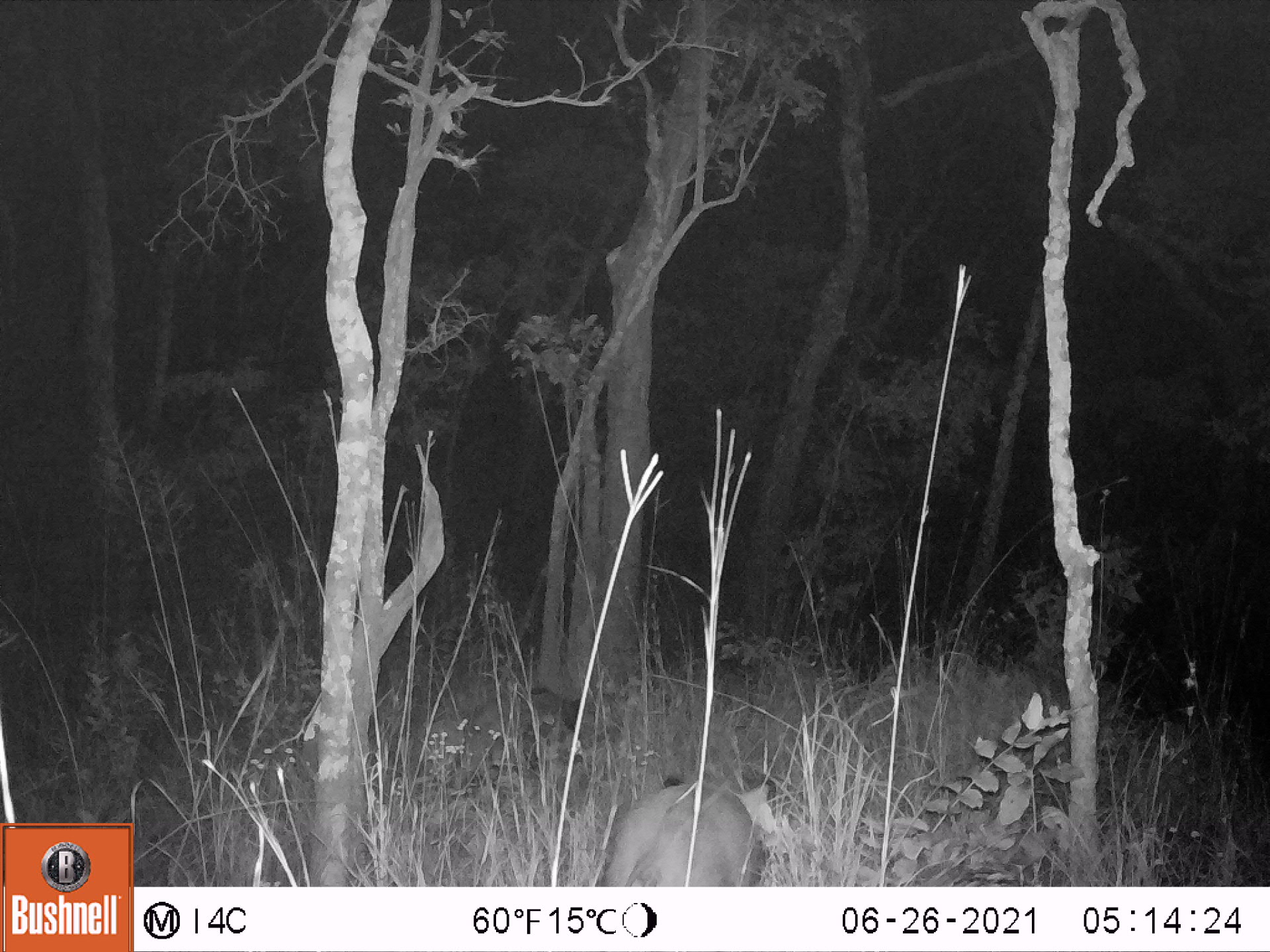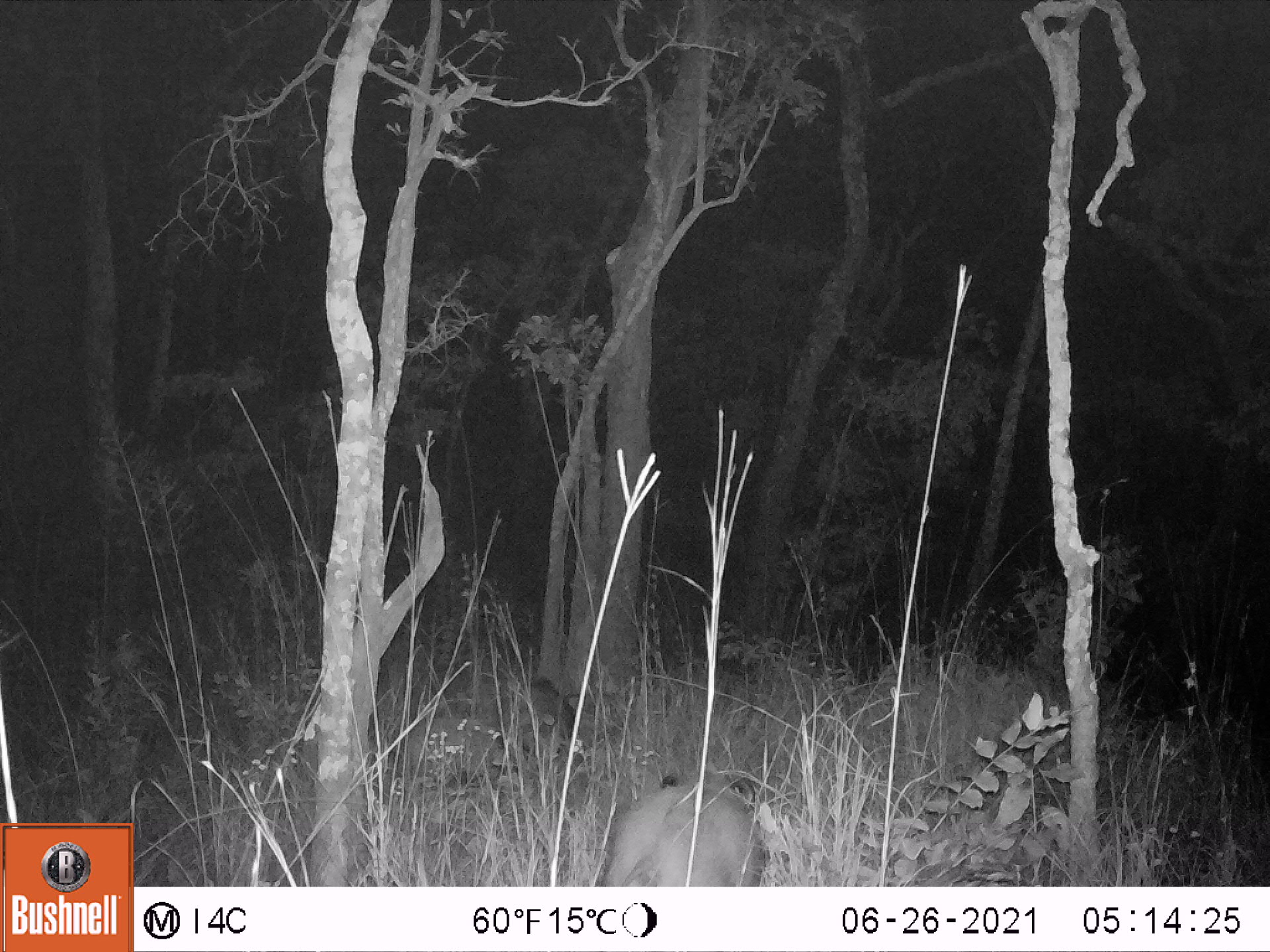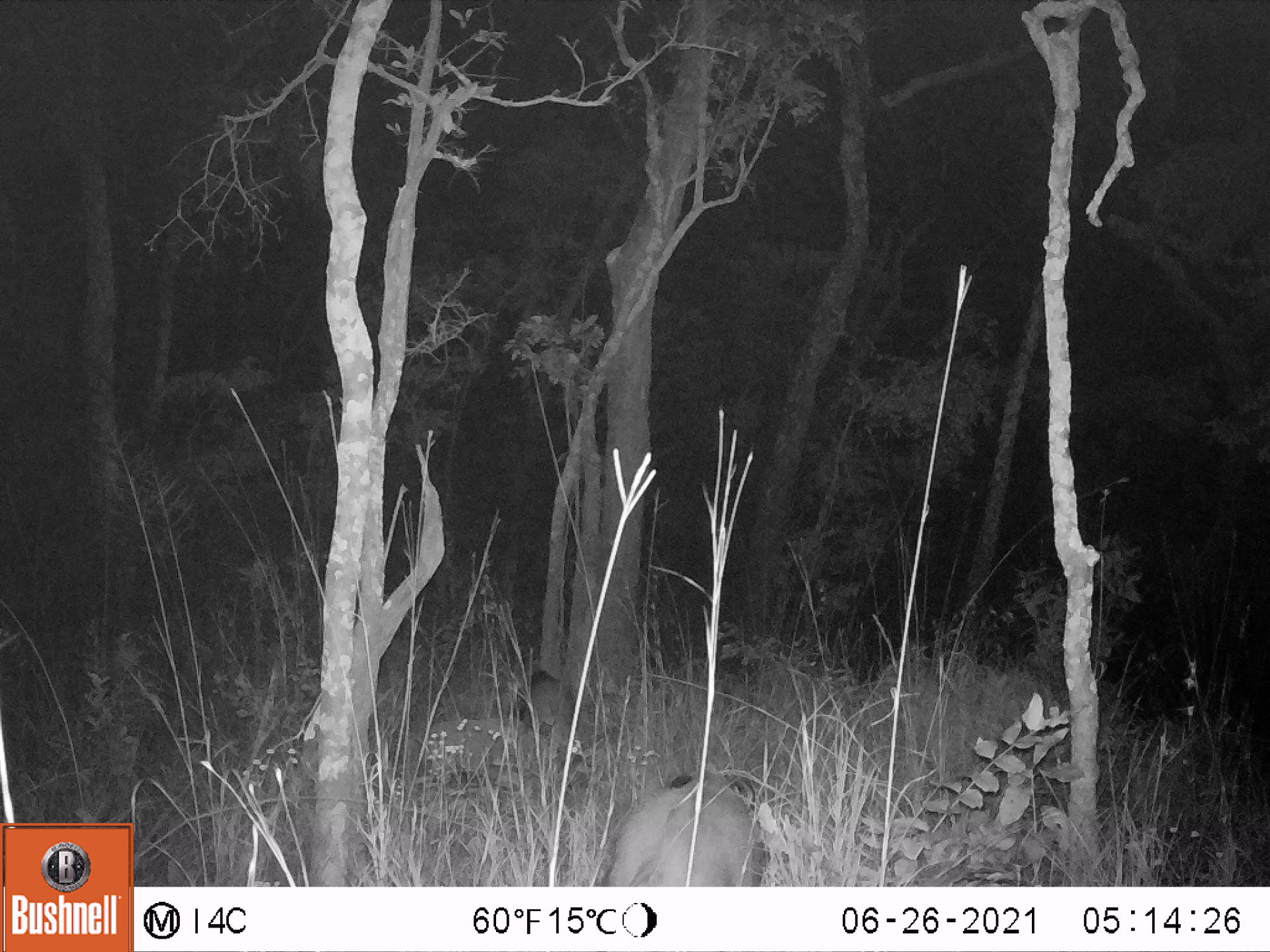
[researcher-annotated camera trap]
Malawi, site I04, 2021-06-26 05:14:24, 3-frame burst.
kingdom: Animalia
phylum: Chordata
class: Mammalia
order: Artiodactyla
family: Suidae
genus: Potamochoerus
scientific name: Potamochoerus larvatus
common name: bushpig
Bushpig (Potamochoerus larvatus), count 2.